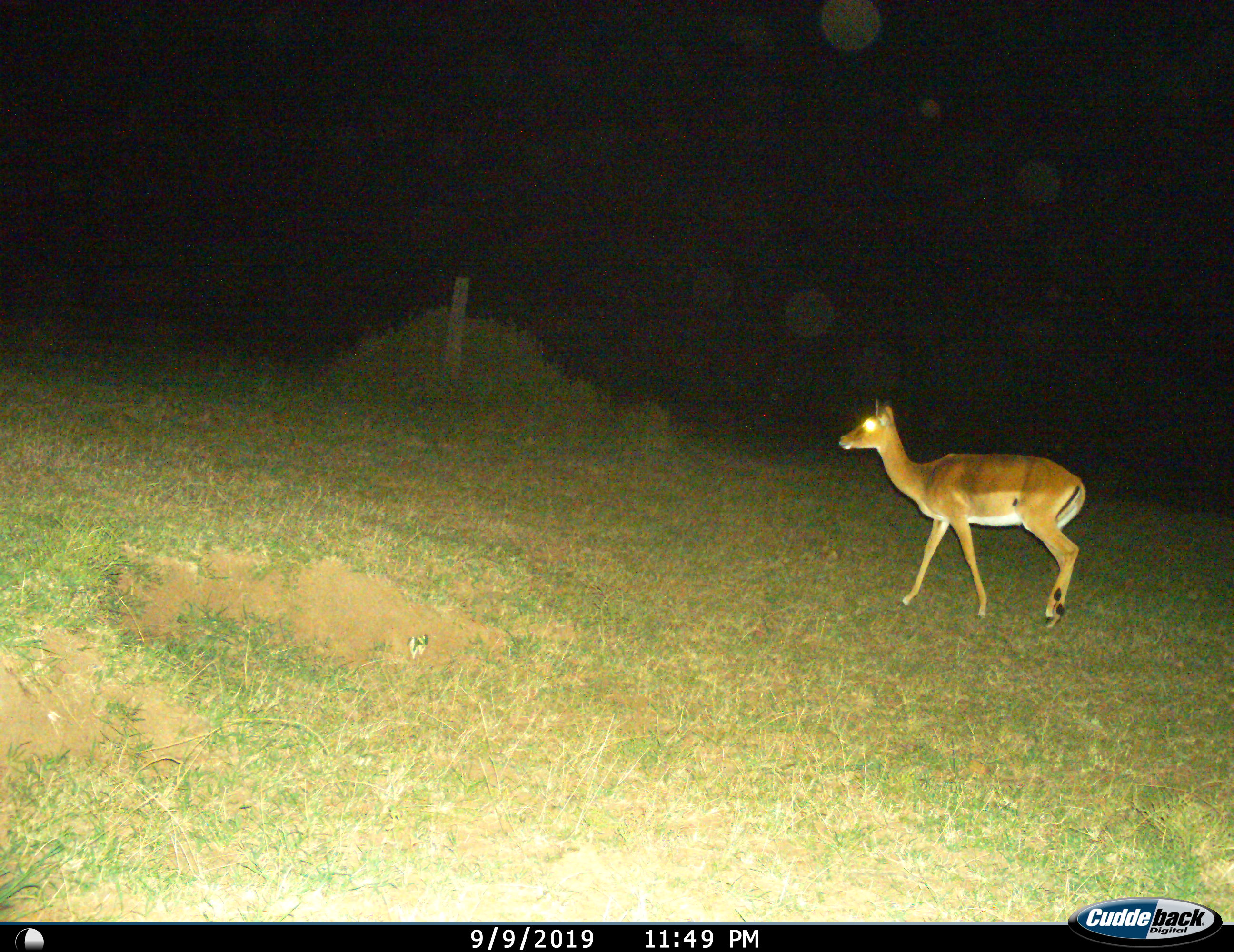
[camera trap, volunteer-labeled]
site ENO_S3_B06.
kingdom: Animalia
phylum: Chordata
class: Mammalia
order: Artiodactyla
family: Bovidae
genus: Aepyceros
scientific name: Aepyceros melampus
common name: impala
Impala (Aepyceros melampus), count 1. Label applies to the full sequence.